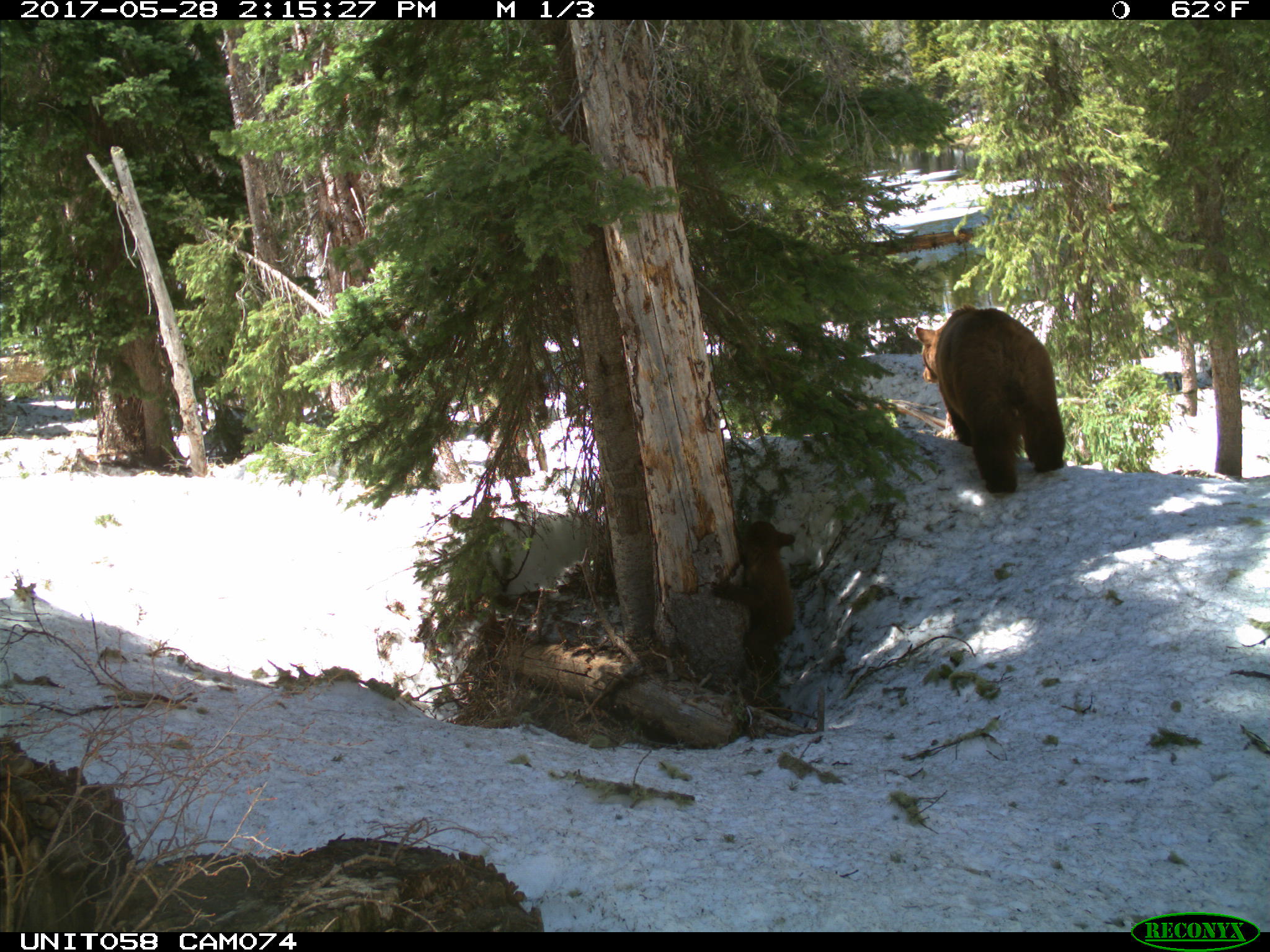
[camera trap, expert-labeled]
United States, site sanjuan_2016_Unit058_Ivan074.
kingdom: Animalia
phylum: Chordata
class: Mammalia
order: Carnivora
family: Ursidae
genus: Ursus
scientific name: Ursus americanus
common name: american black bear